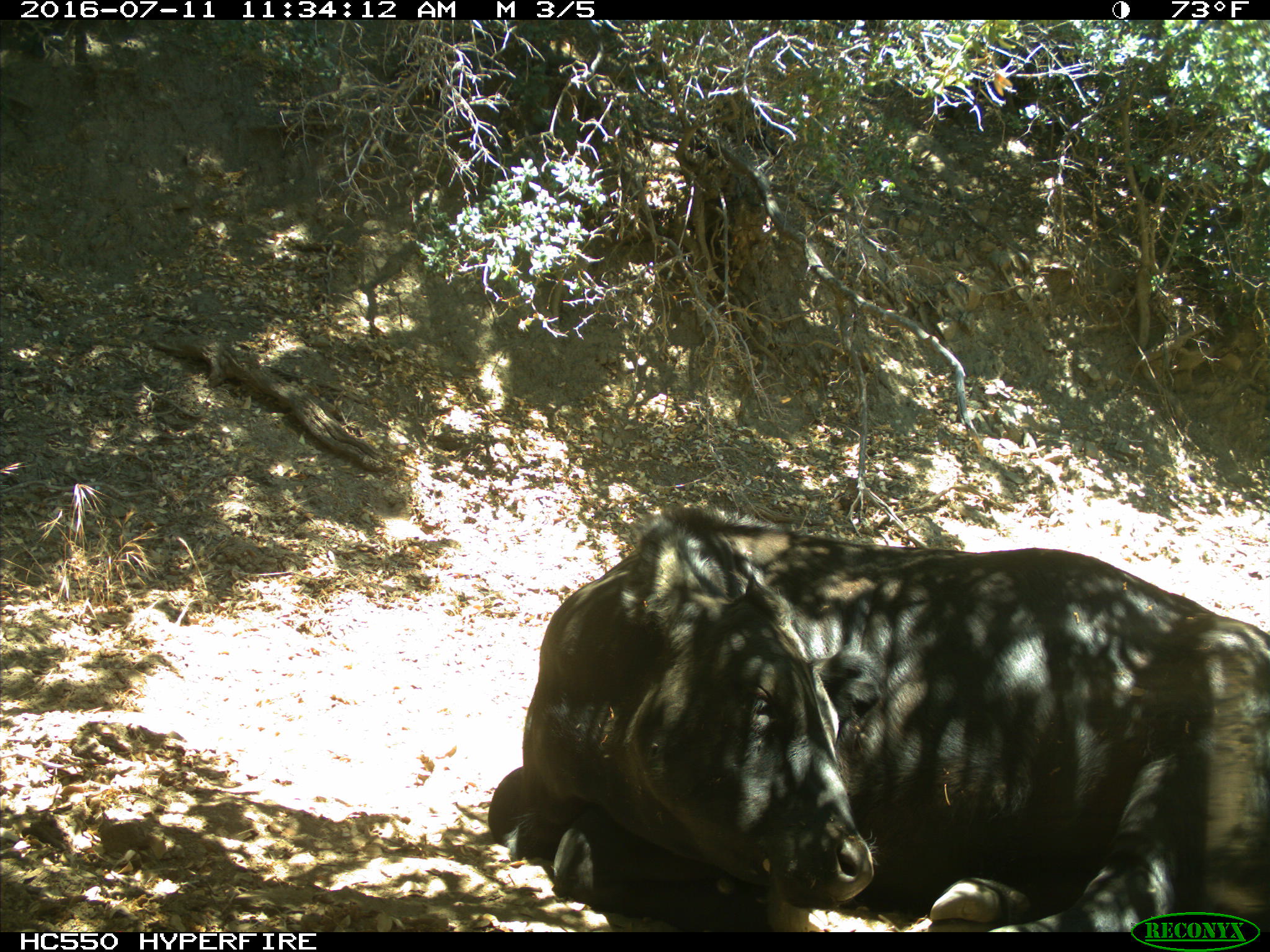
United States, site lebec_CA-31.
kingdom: Animalia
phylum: Chordata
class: Mammalia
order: Artiodactyla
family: Bovidae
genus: Bos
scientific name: Bos taurus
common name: domestic cow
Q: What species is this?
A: Bos taurus (domestic cow).